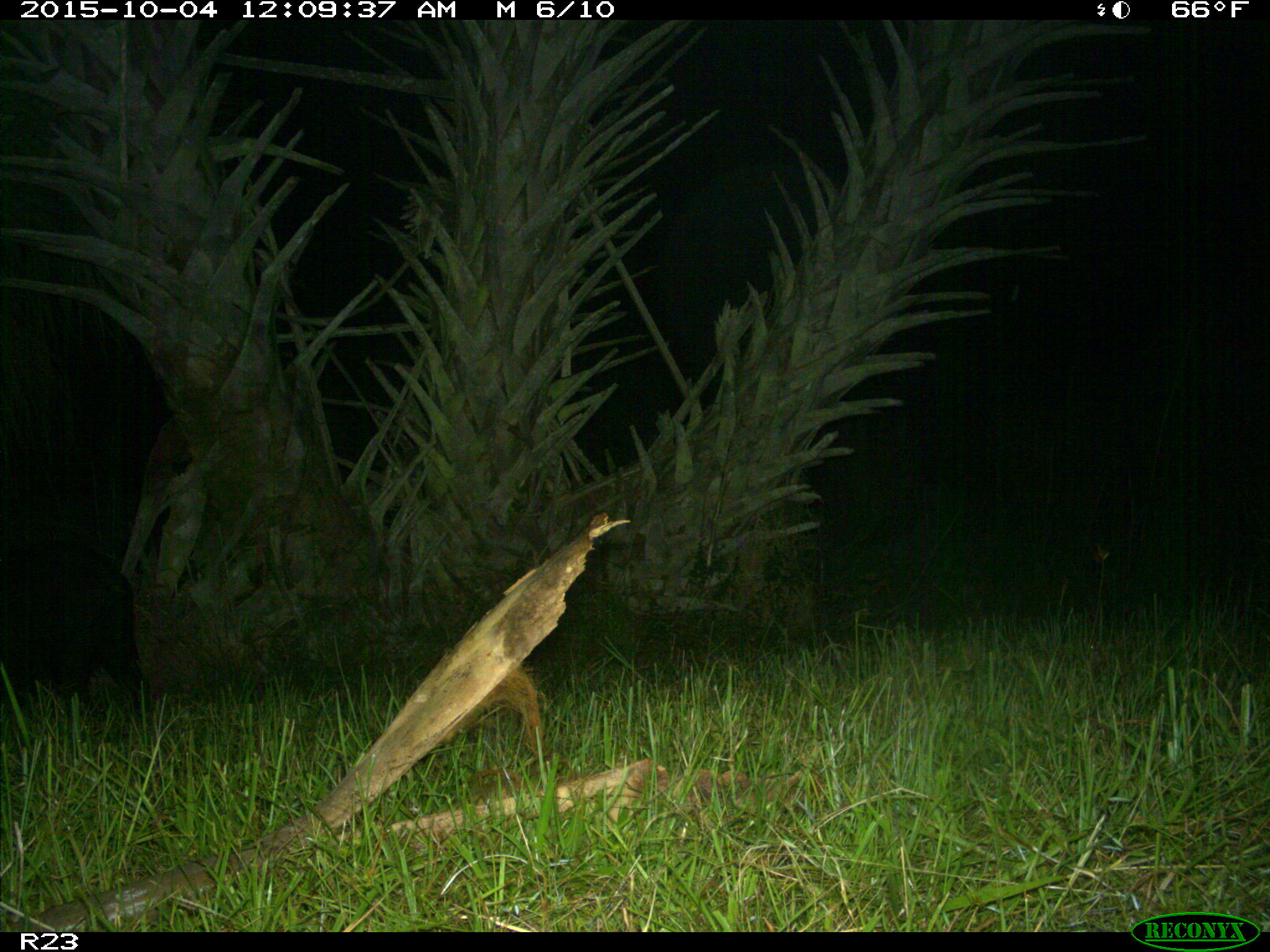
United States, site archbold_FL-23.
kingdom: Animalia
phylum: Chordata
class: Mammalia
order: Artiodactyla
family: Suidae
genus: Sus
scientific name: Sus scrofa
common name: wild boar